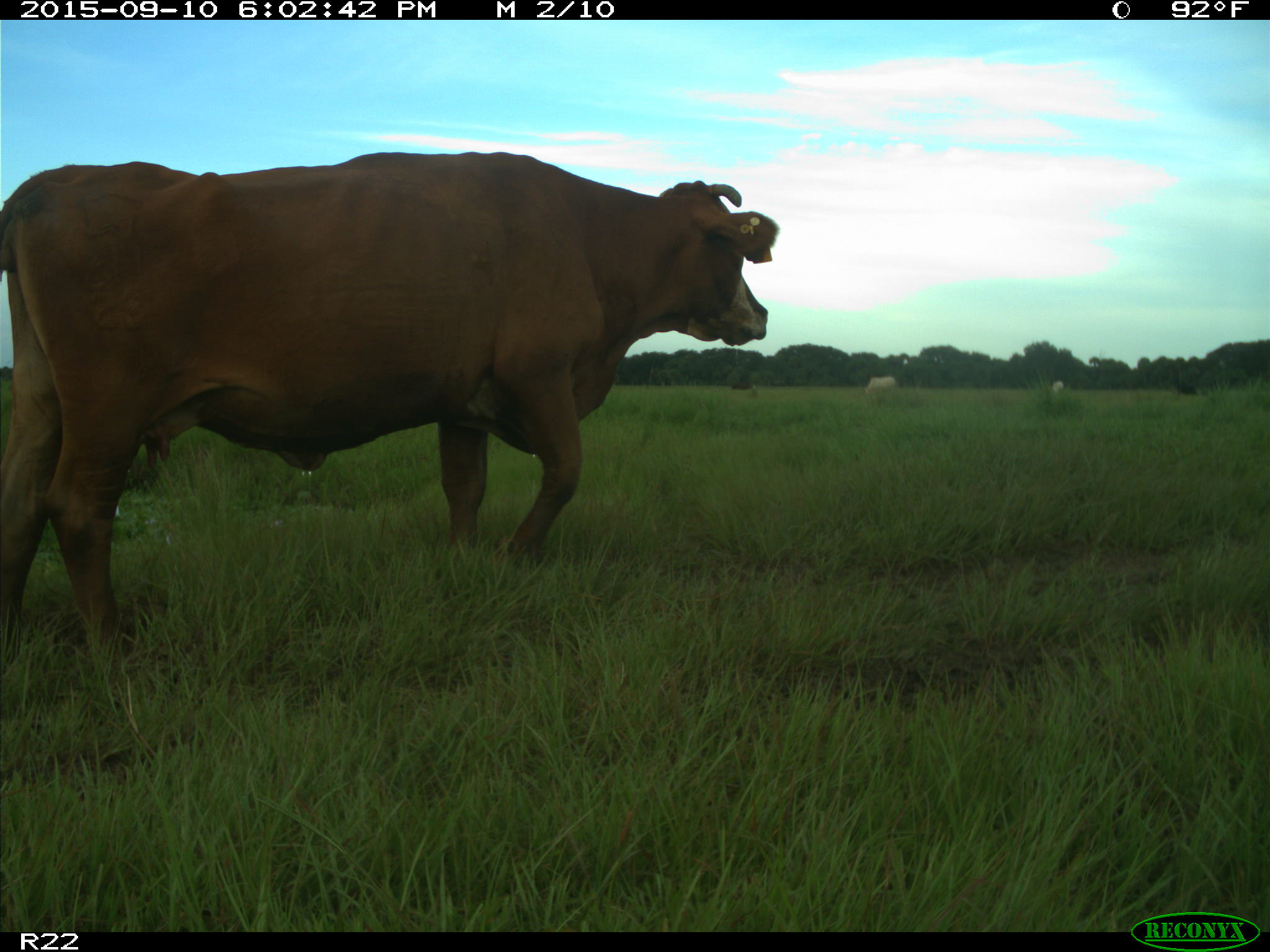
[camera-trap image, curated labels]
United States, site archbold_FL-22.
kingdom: Animalia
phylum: Chordata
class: Mammalia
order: Artiodactyla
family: Bovidae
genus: Bos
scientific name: Bos taurus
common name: domestic cow